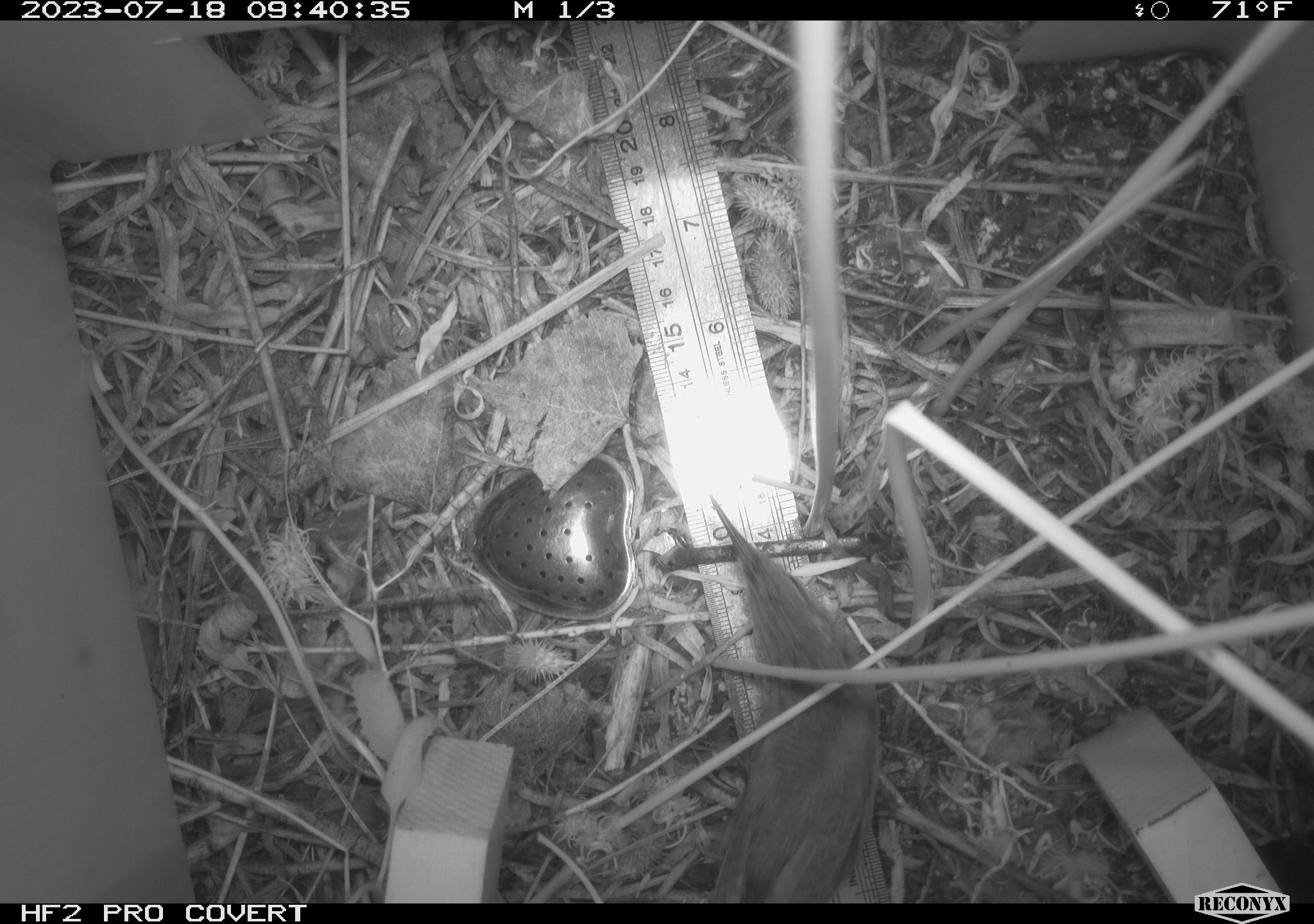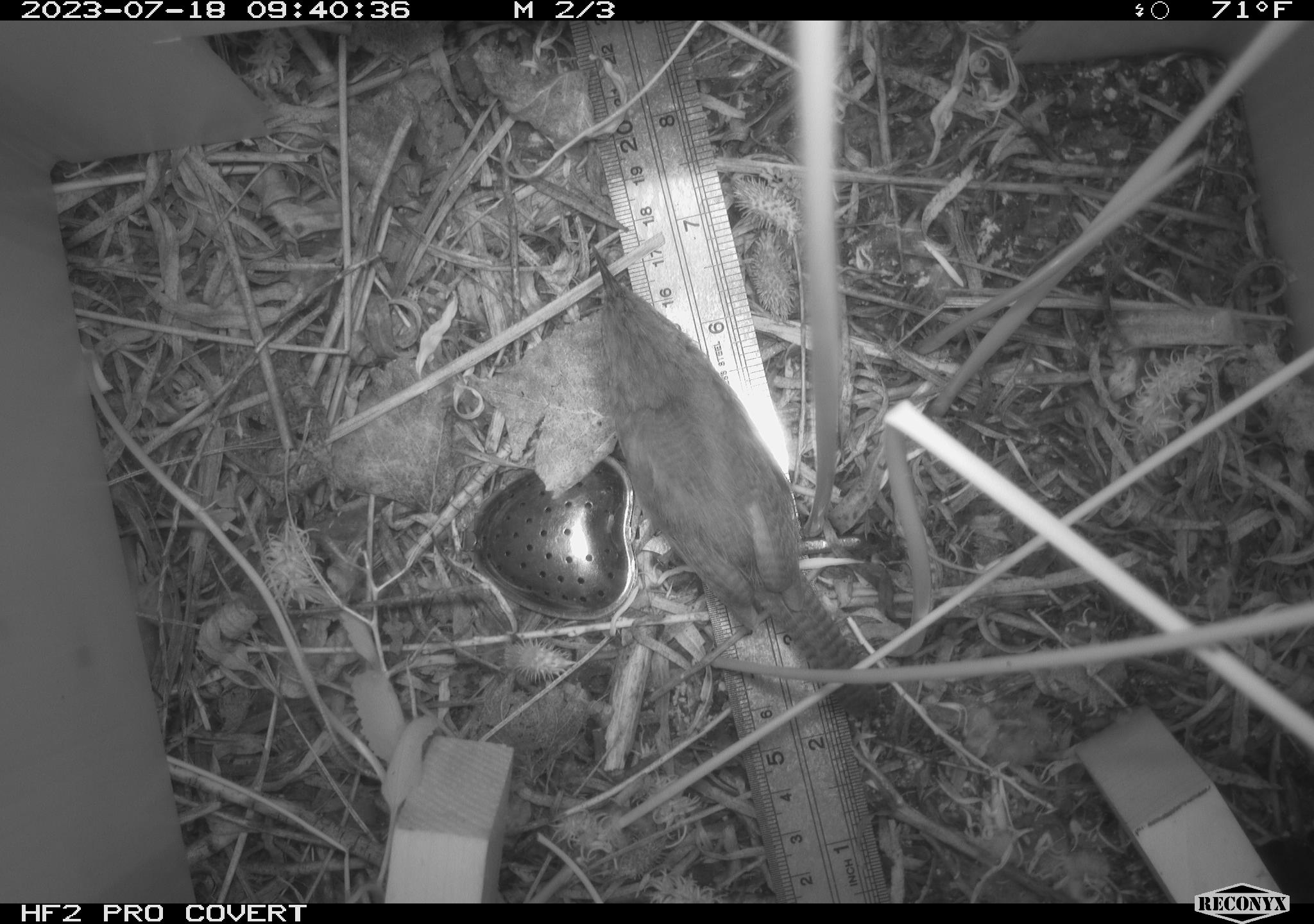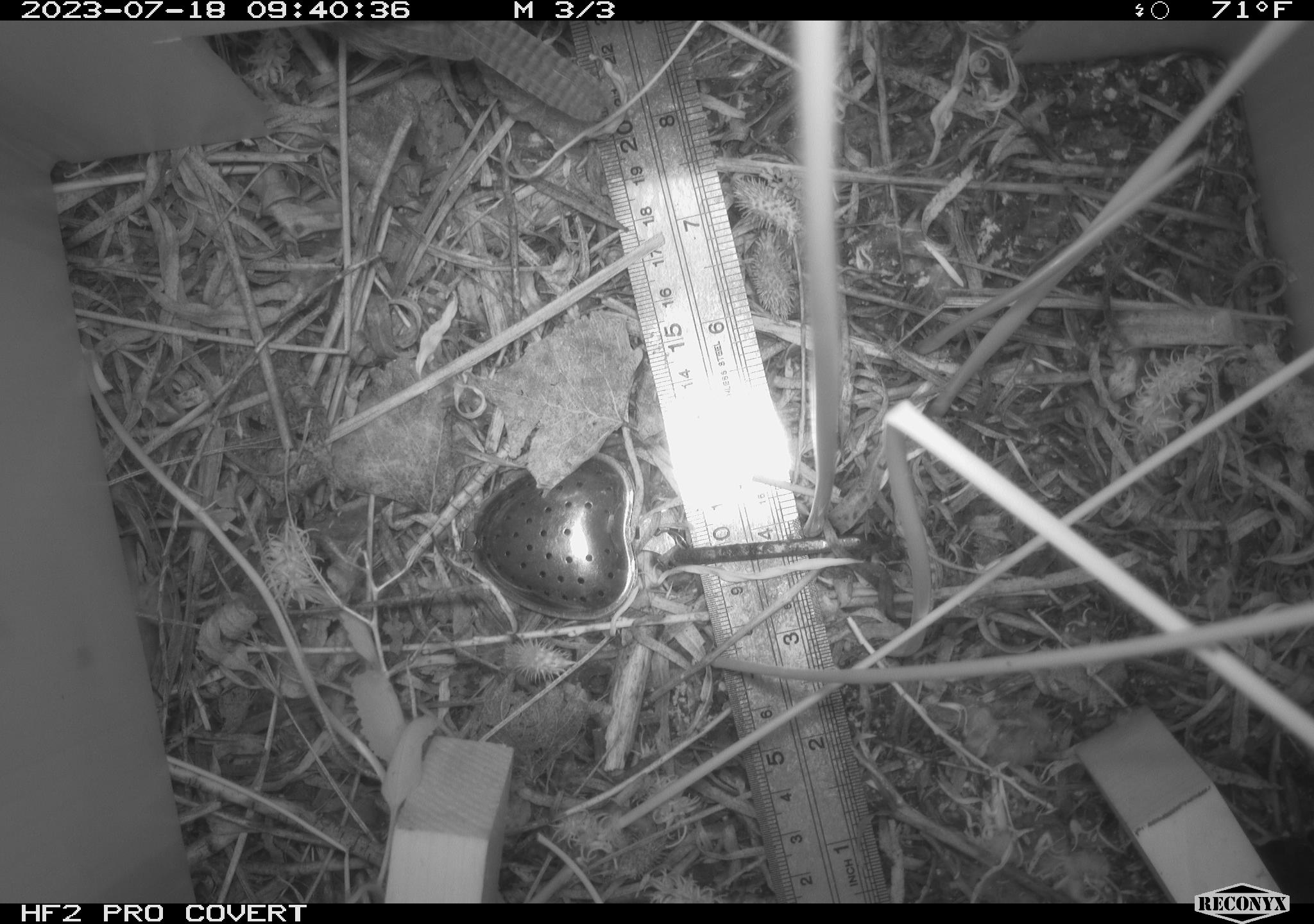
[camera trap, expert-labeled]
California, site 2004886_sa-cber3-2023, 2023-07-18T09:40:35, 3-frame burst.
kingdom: Animalia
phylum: Chordata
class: Aves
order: Passeriformes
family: Troglodytidae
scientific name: Troglodytidae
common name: wren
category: troglodytidae family